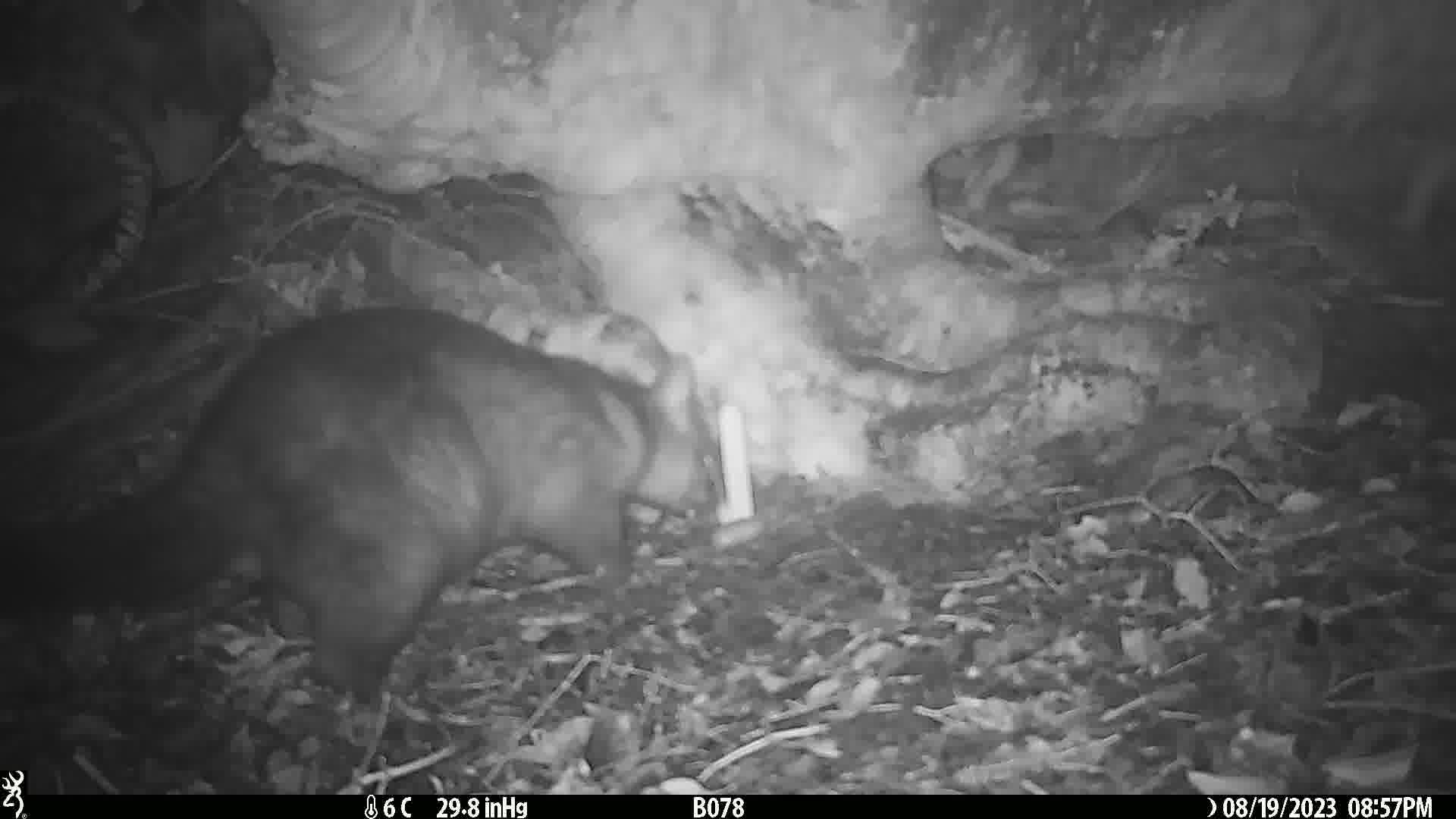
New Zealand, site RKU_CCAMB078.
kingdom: Animalia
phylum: Chordata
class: Mammalia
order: Diprotodontia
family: Phalangeridae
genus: Trichosurus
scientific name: Trichosurus vulpecula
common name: common brushtail possum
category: possum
Possum (common brushtail possum) (Trichosurus vulpecula).